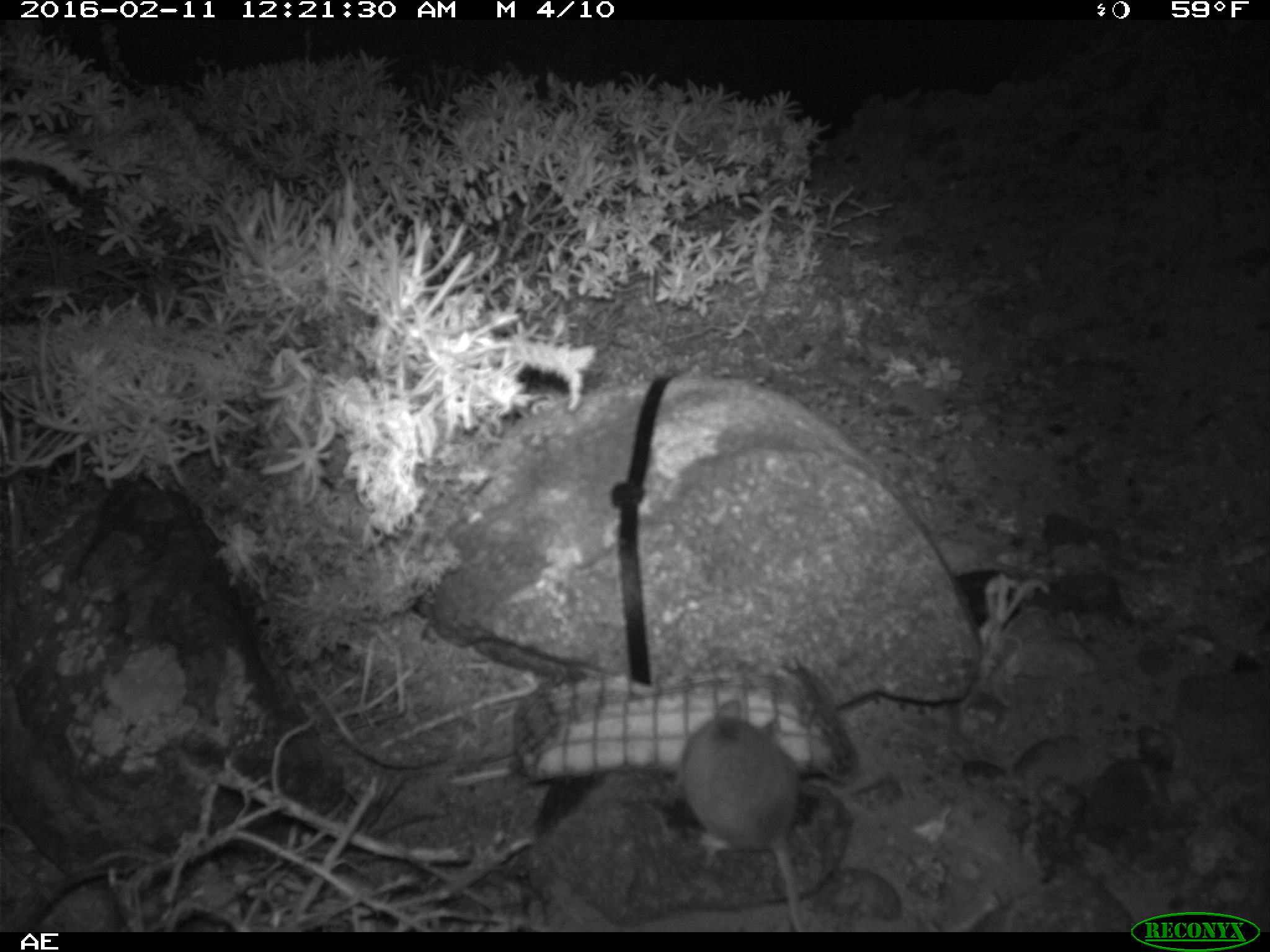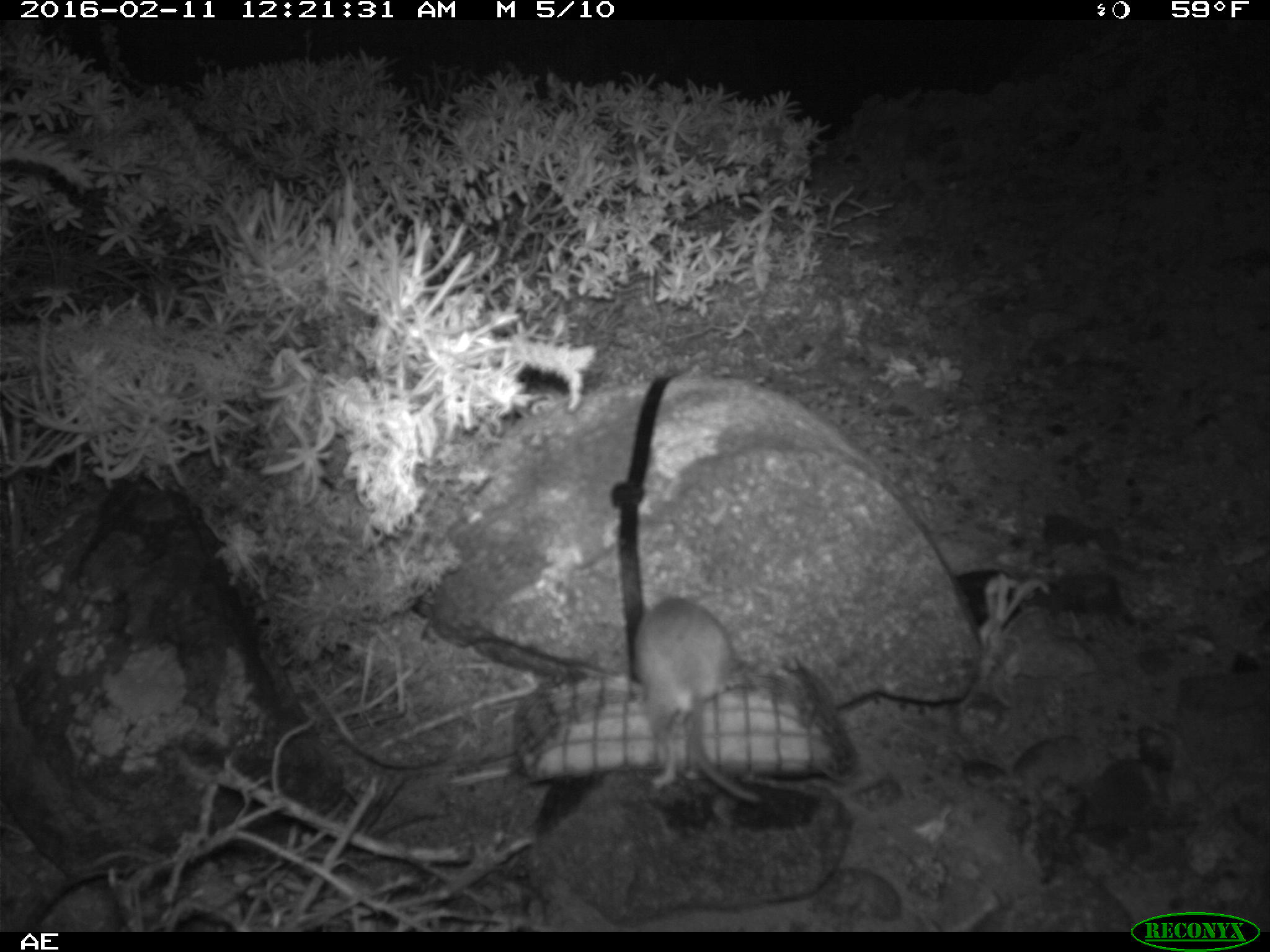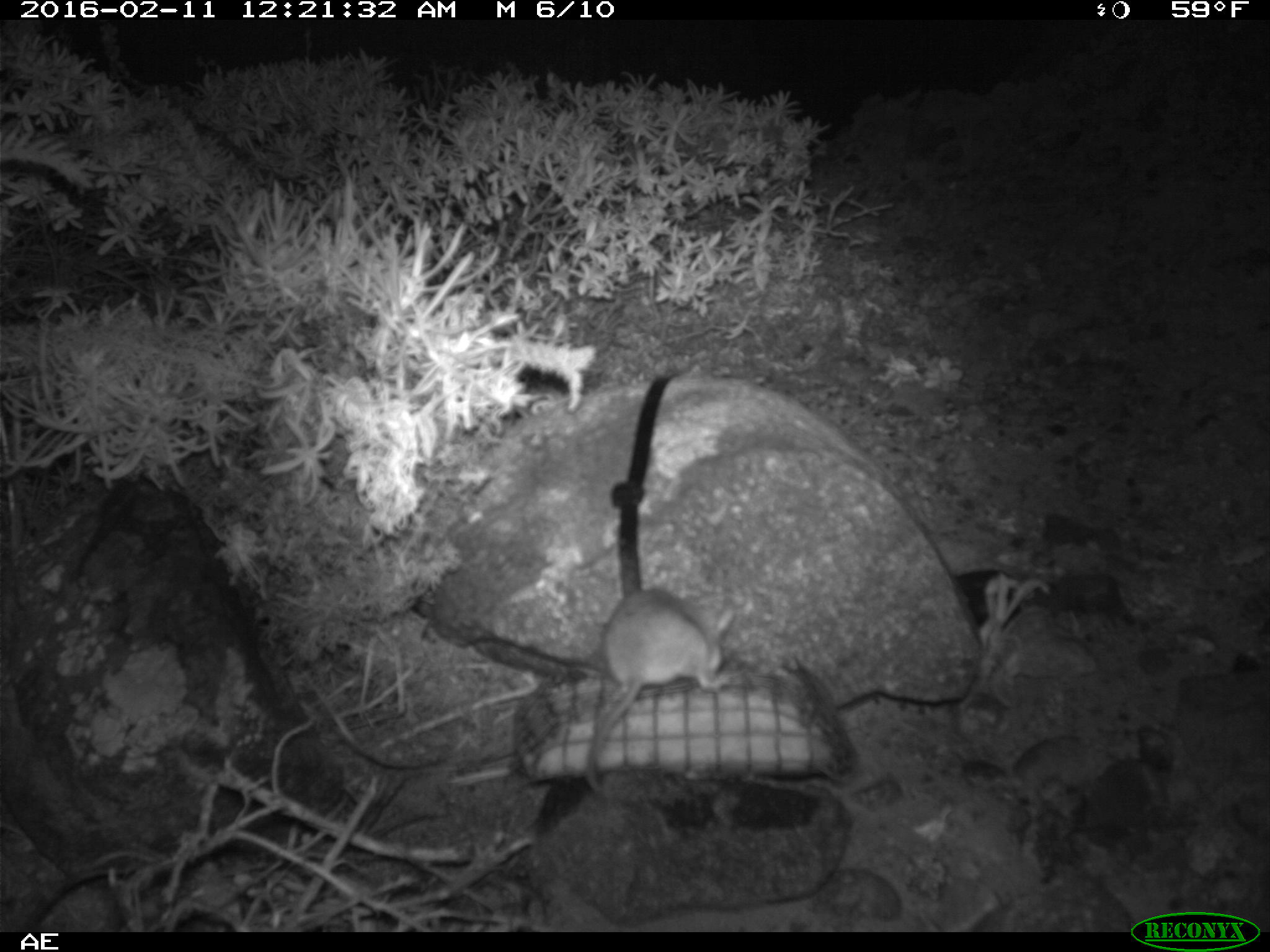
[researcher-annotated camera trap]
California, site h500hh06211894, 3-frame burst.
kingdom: Animalia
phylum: Chordata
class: Mammalia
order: Rodentia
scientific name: Rodentia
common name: rodent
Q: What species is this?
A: Rodent (Rodentia).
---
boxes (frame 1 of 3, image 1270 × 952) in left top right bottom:
rodent: 677 700 806 930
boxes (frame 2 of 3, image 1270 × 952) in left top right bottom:
rodent: 629 597 761 806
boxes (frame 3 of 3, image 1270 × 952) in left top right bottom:
rodent: 585 586 734 793